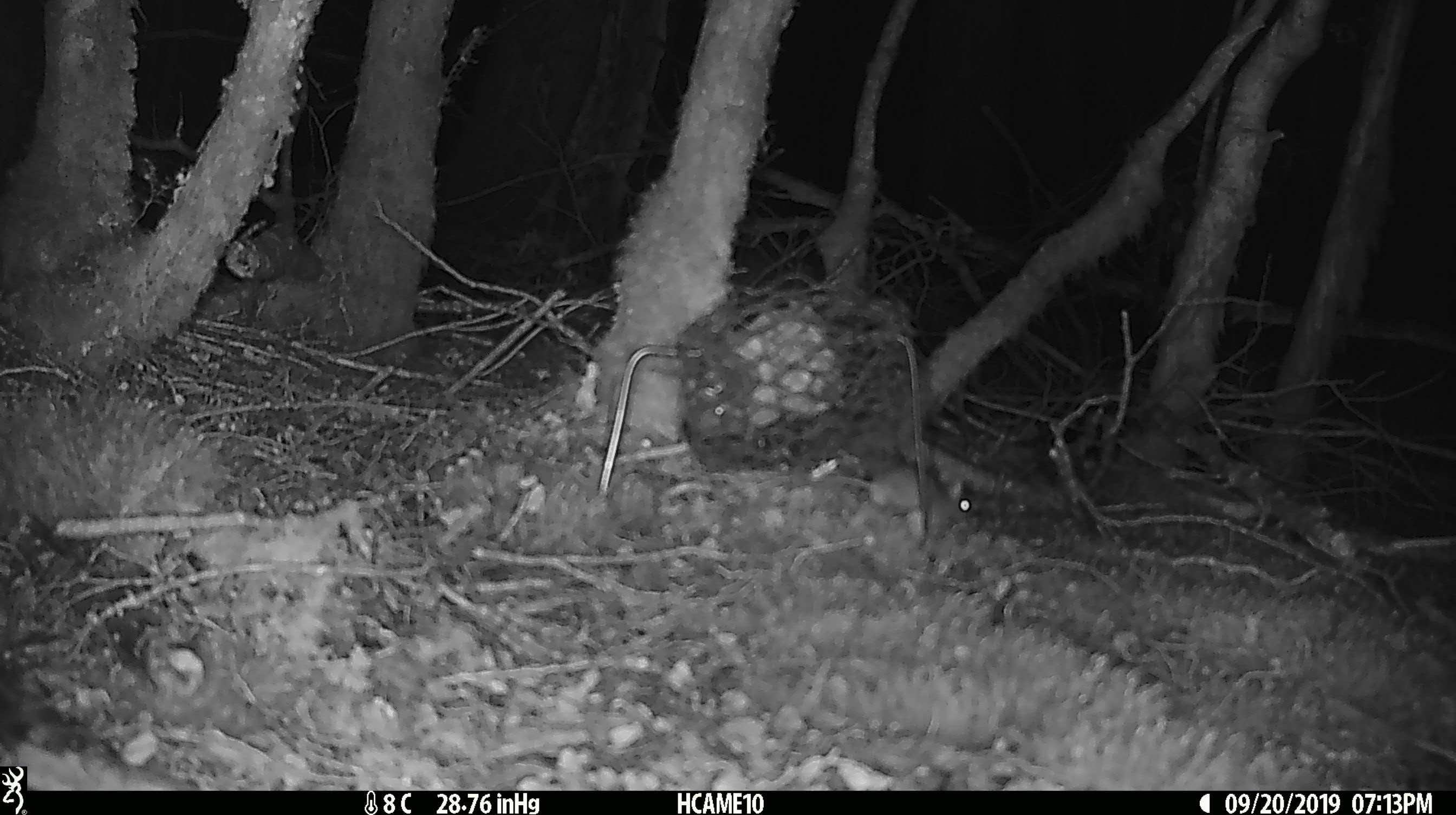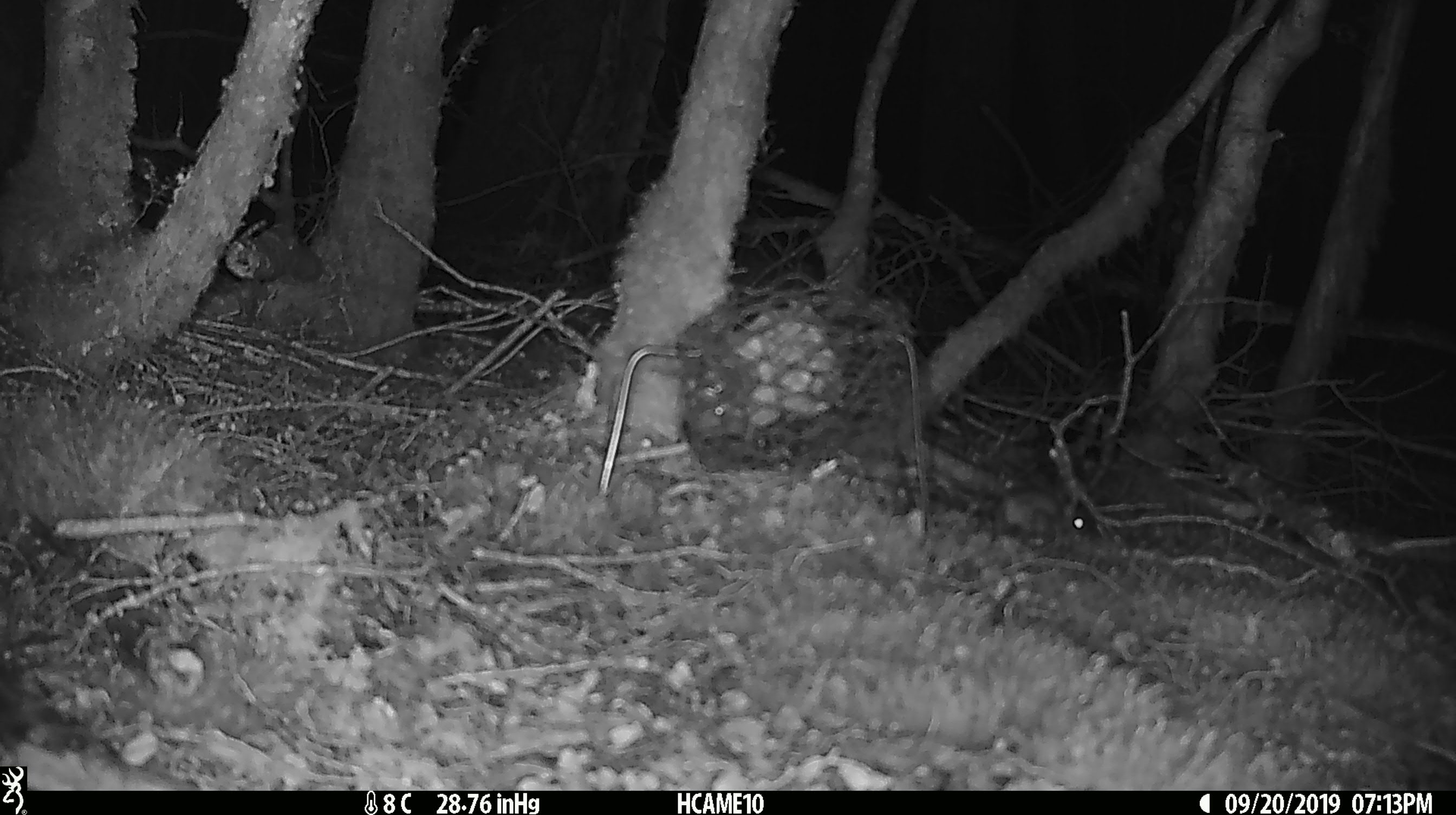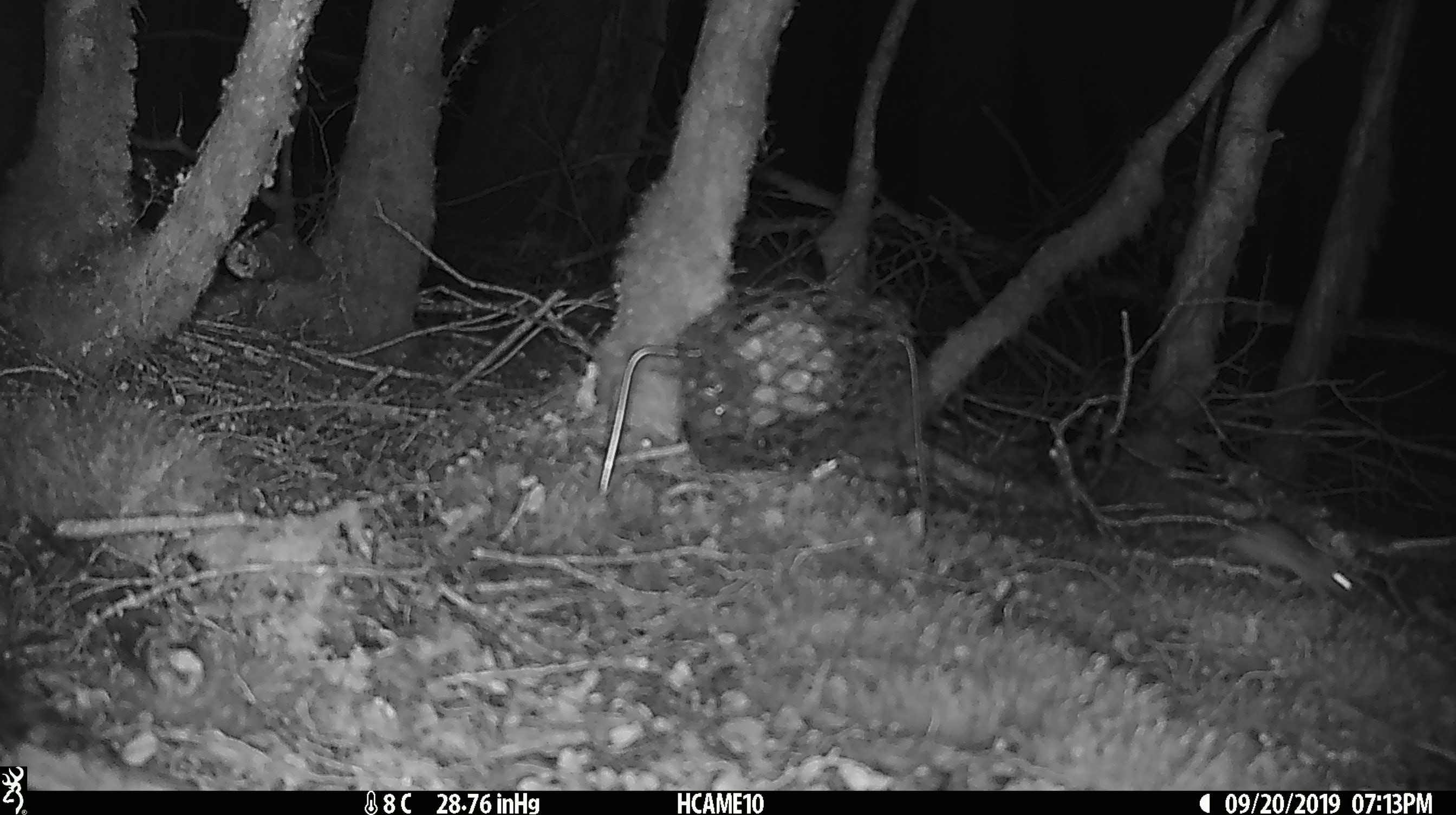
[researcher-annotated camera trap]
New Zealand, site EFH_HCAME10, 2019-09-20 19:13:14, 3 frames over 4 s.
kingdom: Animalia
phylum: Chordata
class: Mammalia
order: Rodentia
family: Muridae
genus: Mus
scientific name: Mus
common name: mouse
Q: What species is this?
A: Mouse (Mus).